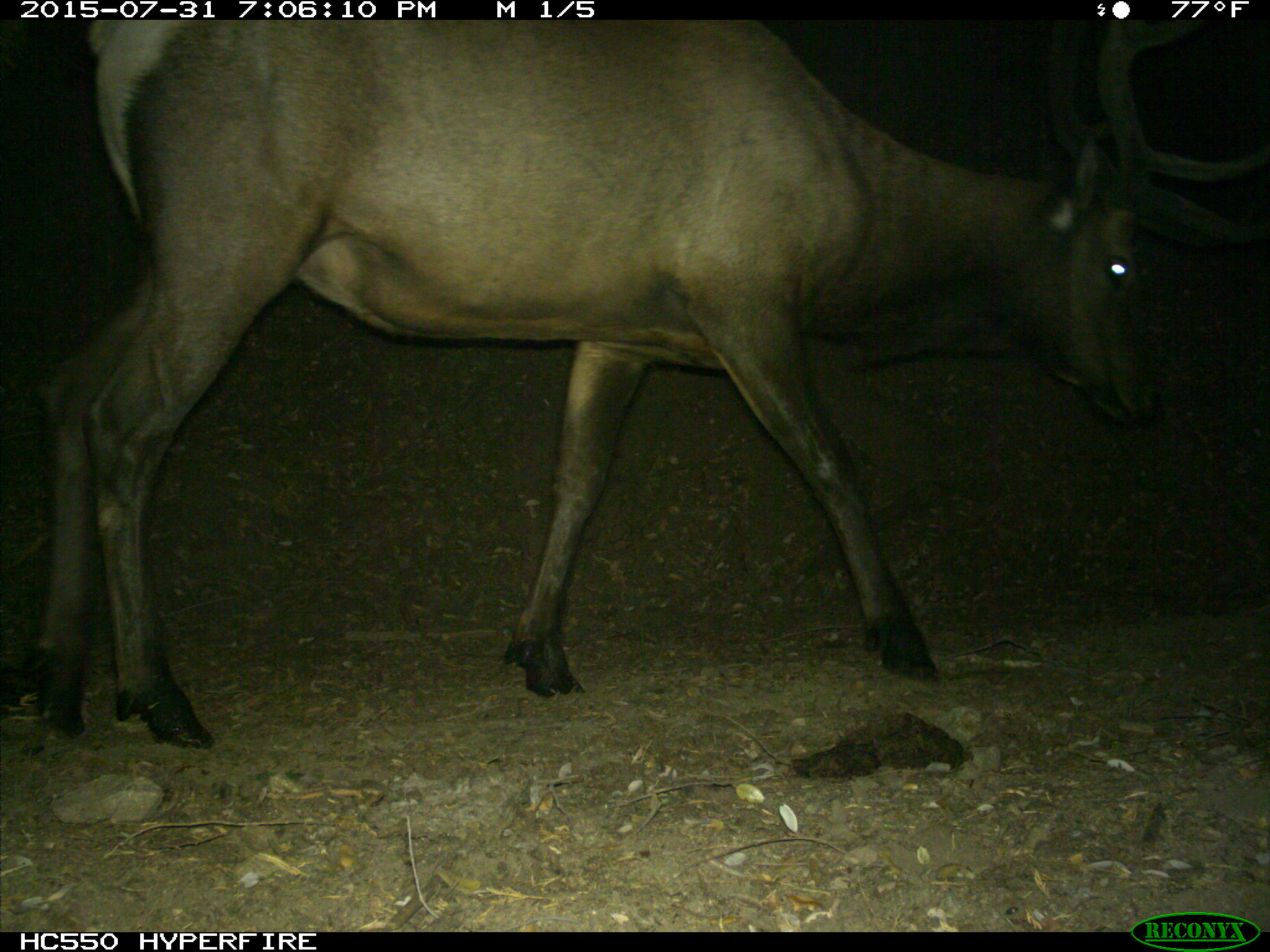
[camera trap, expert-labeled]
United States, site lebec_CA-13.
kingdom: Animalia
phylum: Chordata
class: Mammalia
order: Artiodactyla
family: Cervidae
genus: Cervus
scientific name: Cervus canadensis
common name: elk